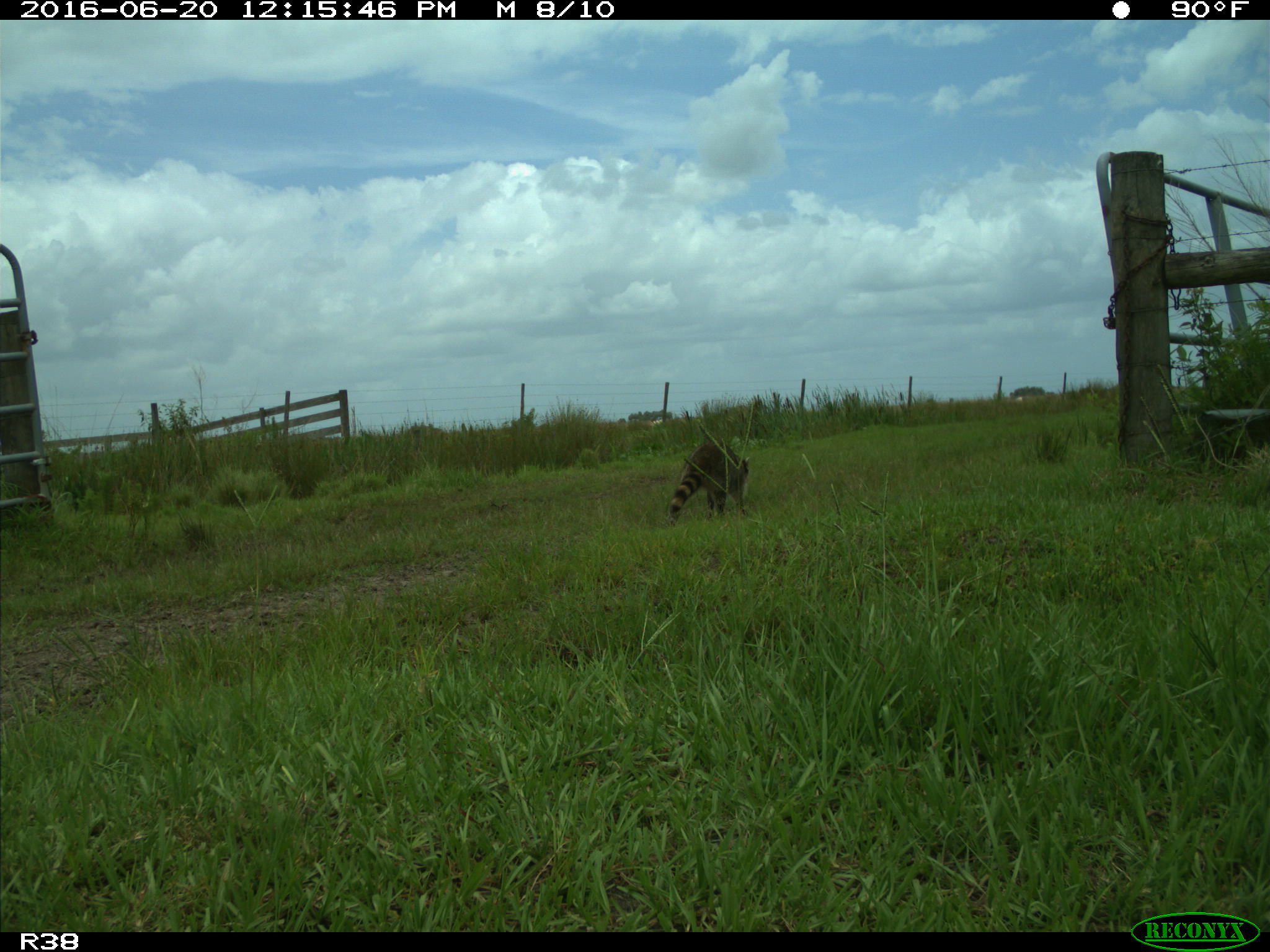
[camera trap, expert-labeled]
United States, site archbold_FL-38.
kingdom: Animalia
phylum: Chordata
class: Mammalia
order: Carnivora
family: Procyonidae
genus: Procyon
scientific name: Procyon lotor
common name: common raccoon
Procyon lotor (common raccoon).